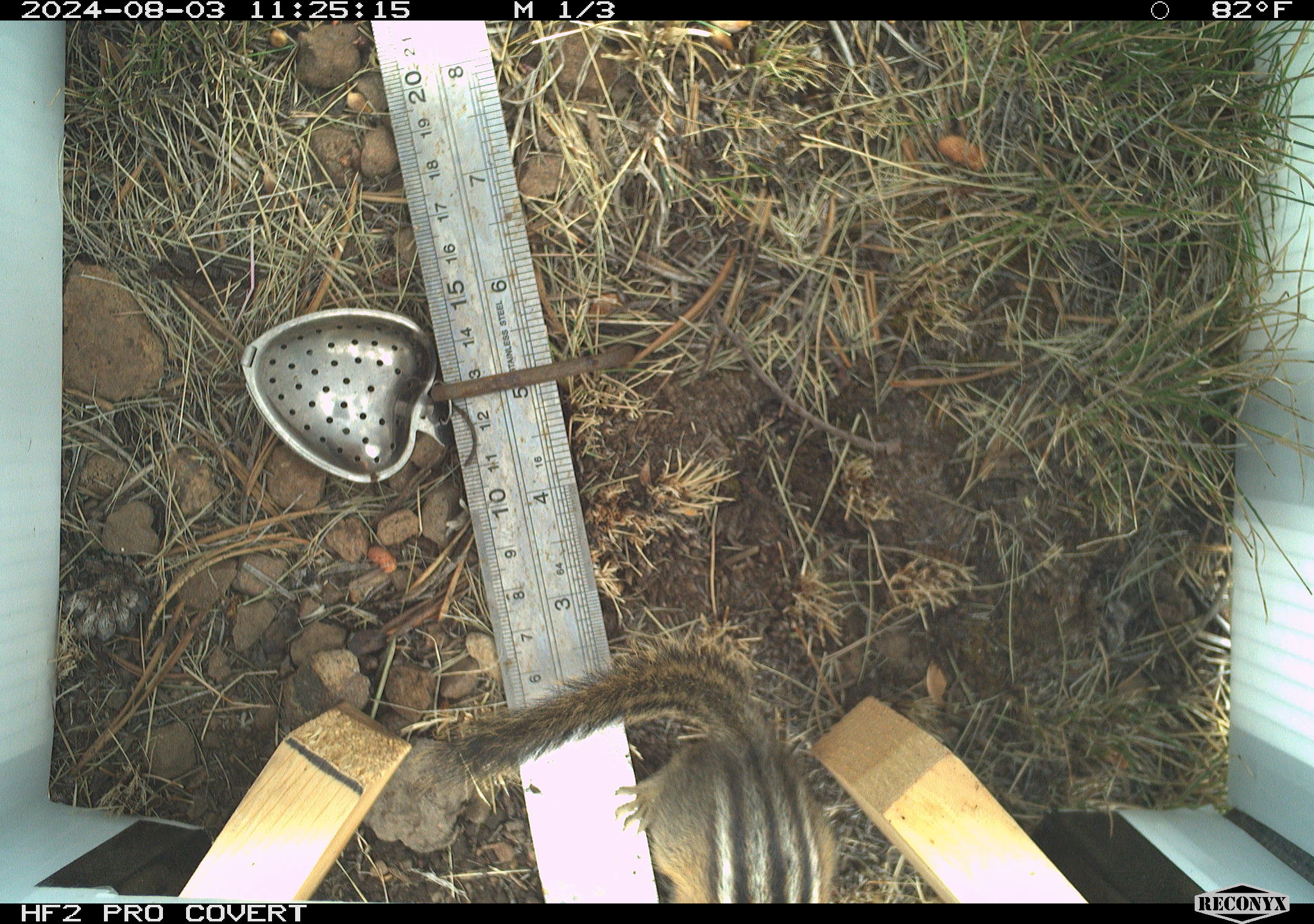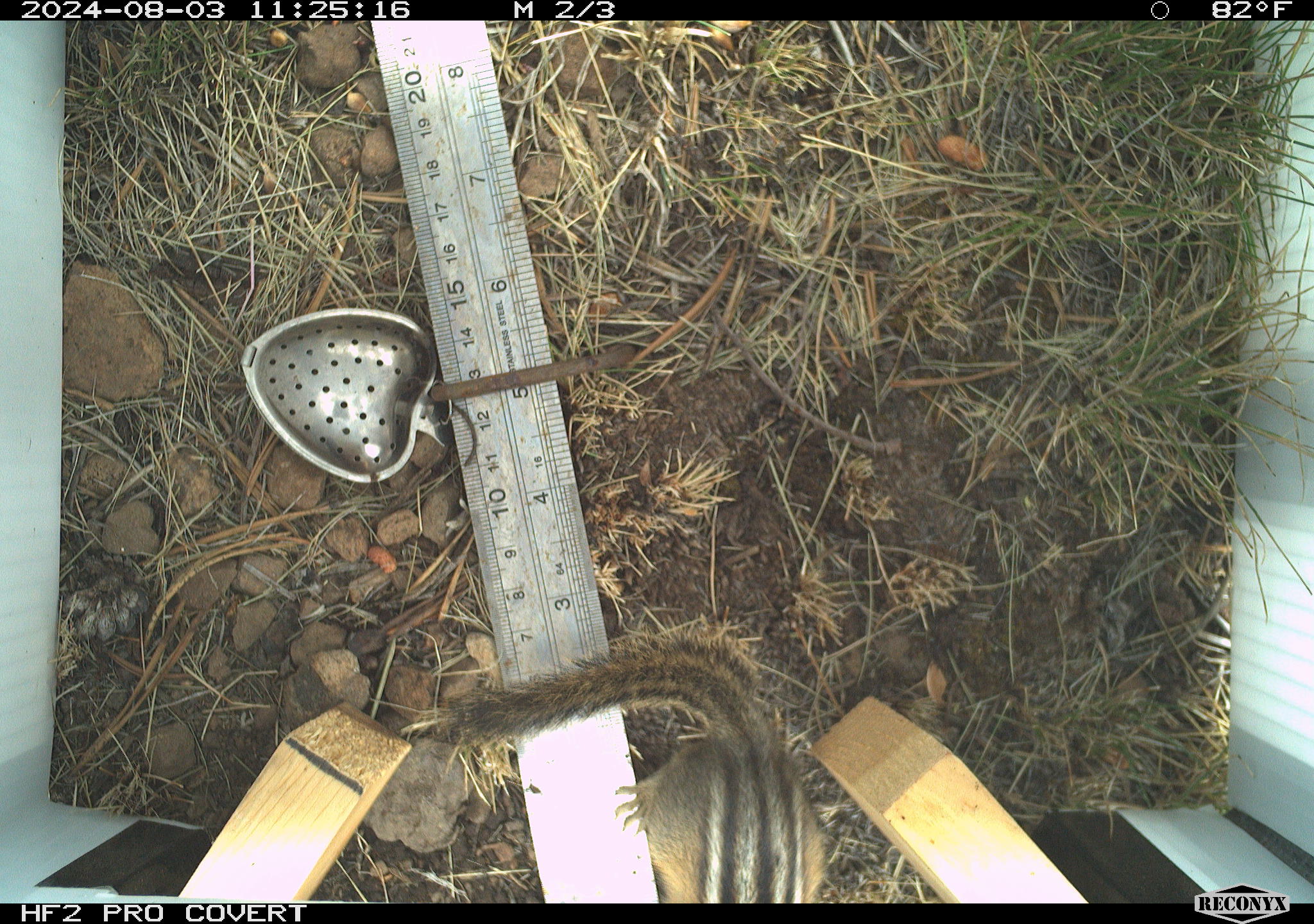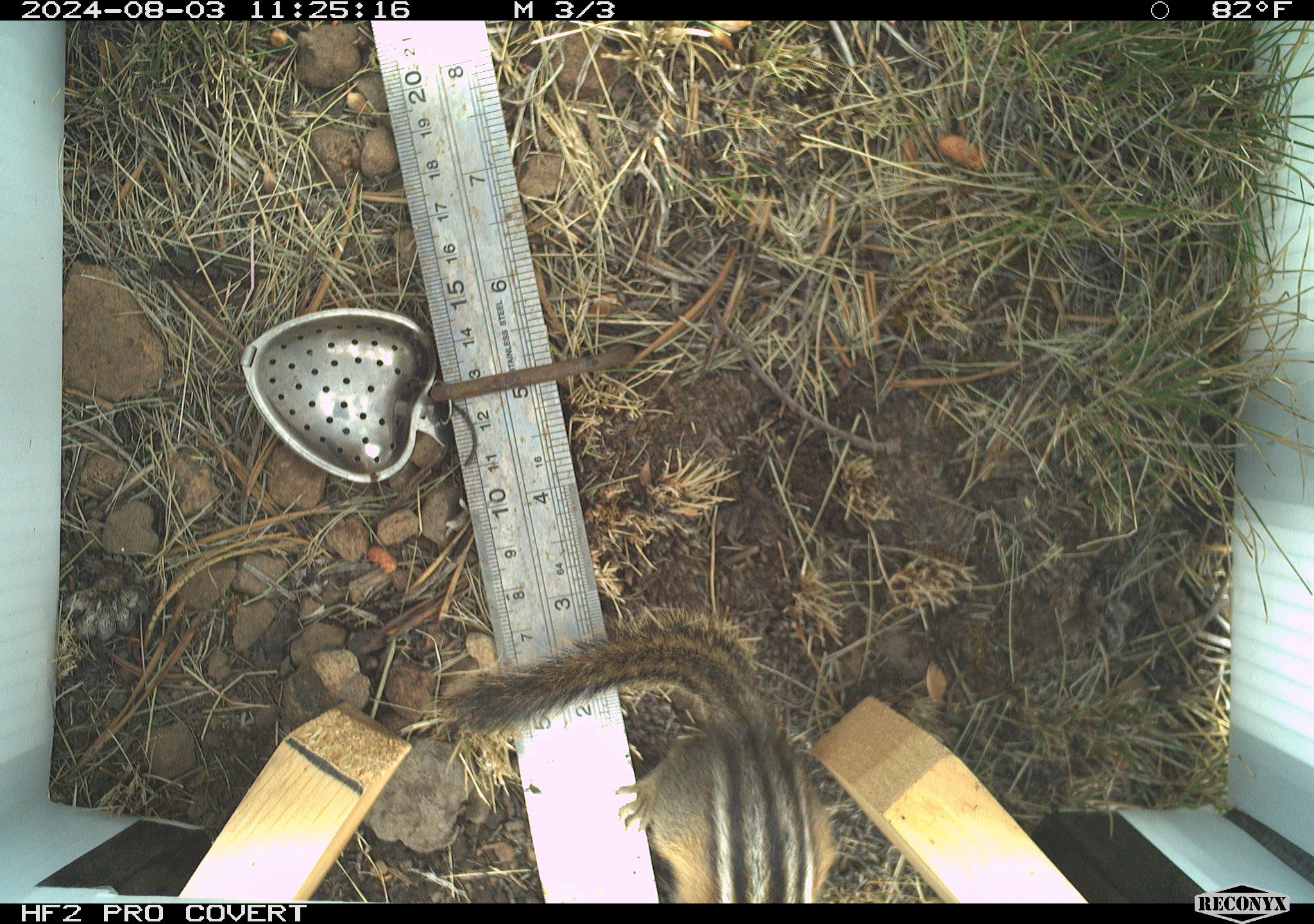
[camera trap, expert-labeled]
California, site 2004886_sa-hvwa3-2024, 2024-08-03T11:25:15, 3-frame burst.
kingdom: Animalia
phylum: Chordata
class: Mammalia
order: Rodentia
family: Sciuridae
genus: Neotamias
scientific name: Neotamias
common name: western chipmunks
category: neotamias species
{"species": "neotamias species (western chipmunks) (Neotamias)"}